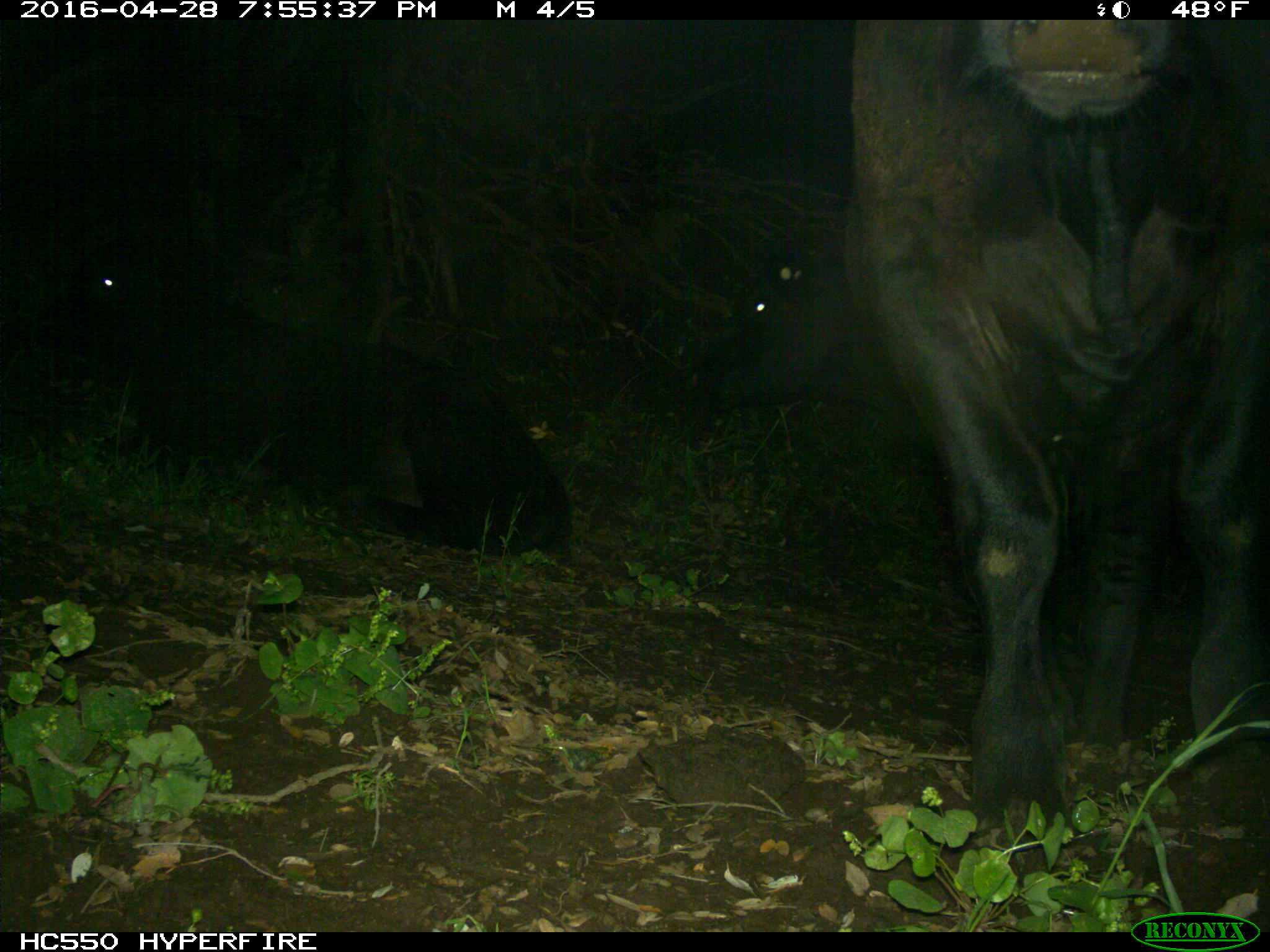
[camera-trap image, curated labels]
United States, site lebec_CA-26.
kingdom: Animalia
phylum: Chordata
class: Mammalia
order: Artiodactyla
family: Bovidae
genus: Bos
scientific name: Bos taurus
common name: domestic cow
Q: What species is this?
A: Bos taurus (domestic cow).